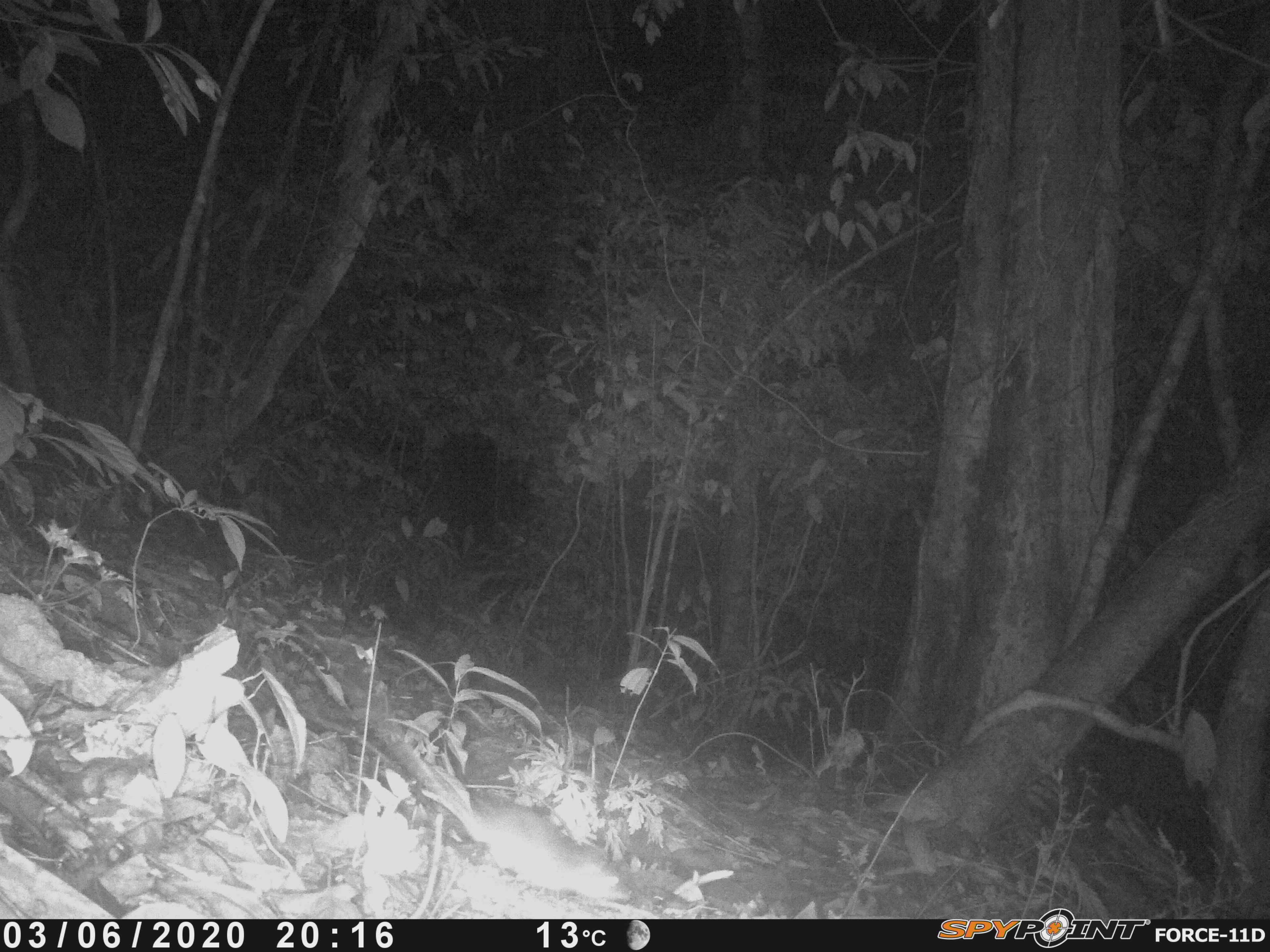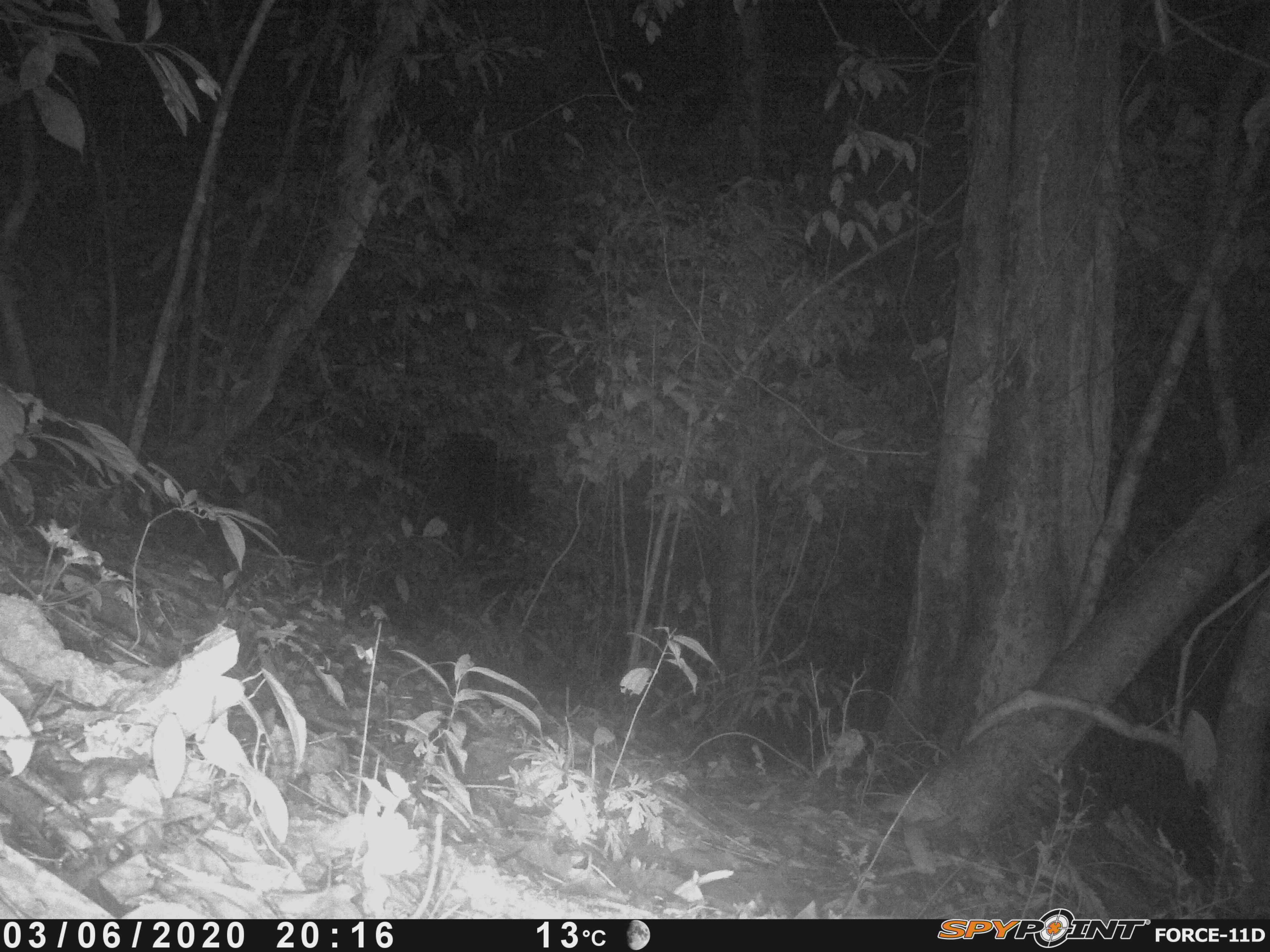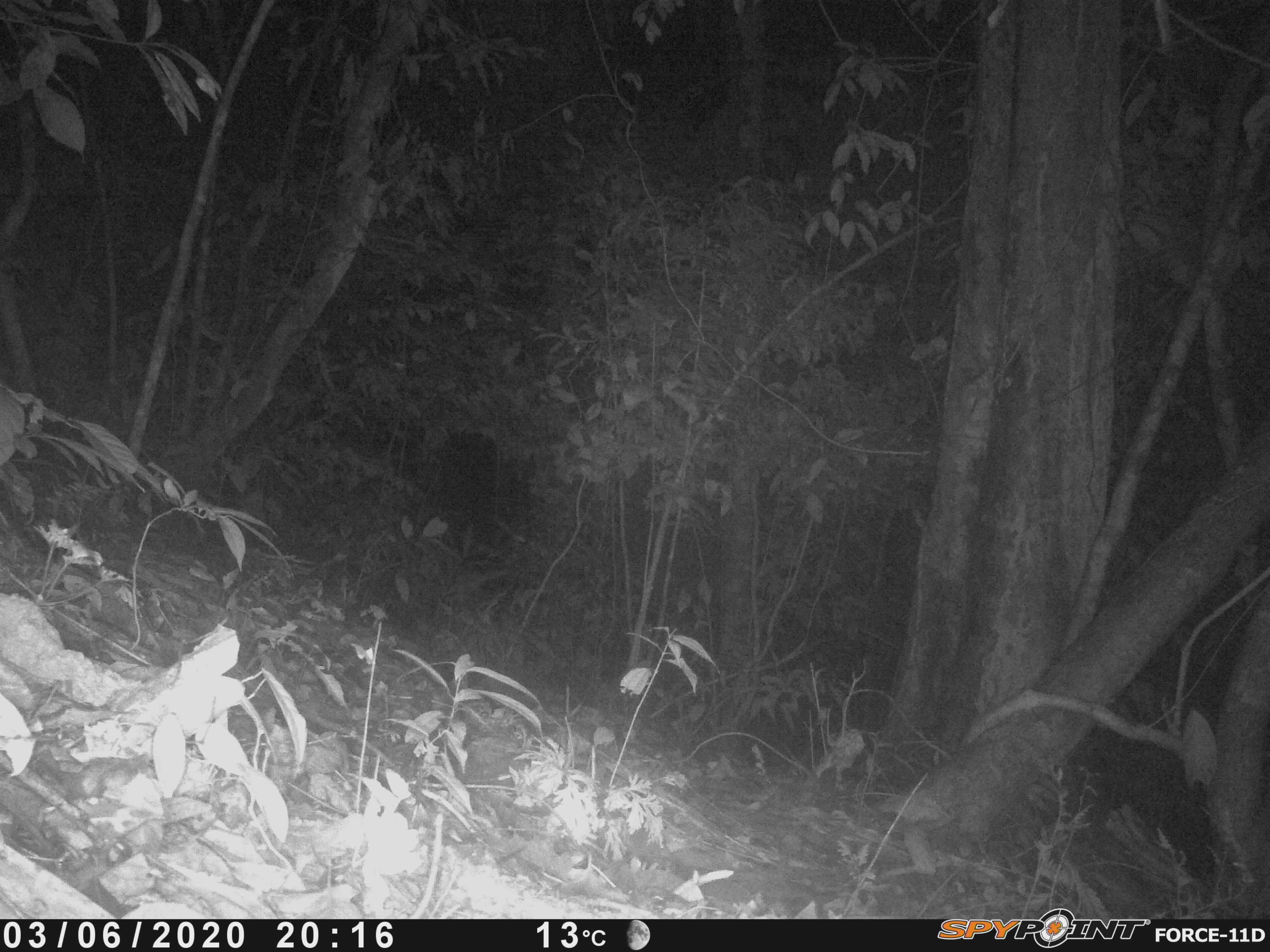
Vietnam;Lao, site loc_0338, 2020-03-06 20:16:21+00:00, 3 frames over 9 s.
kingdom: Animalia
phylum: Chordata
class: Mammalia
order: Rodentia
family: Muridae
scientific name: Muridae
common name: old-world mice and rats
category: unidentified murid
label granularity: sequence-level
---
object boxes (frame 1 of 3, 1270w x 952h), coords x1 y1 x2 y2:
unidentified murid: 382 729 632 903